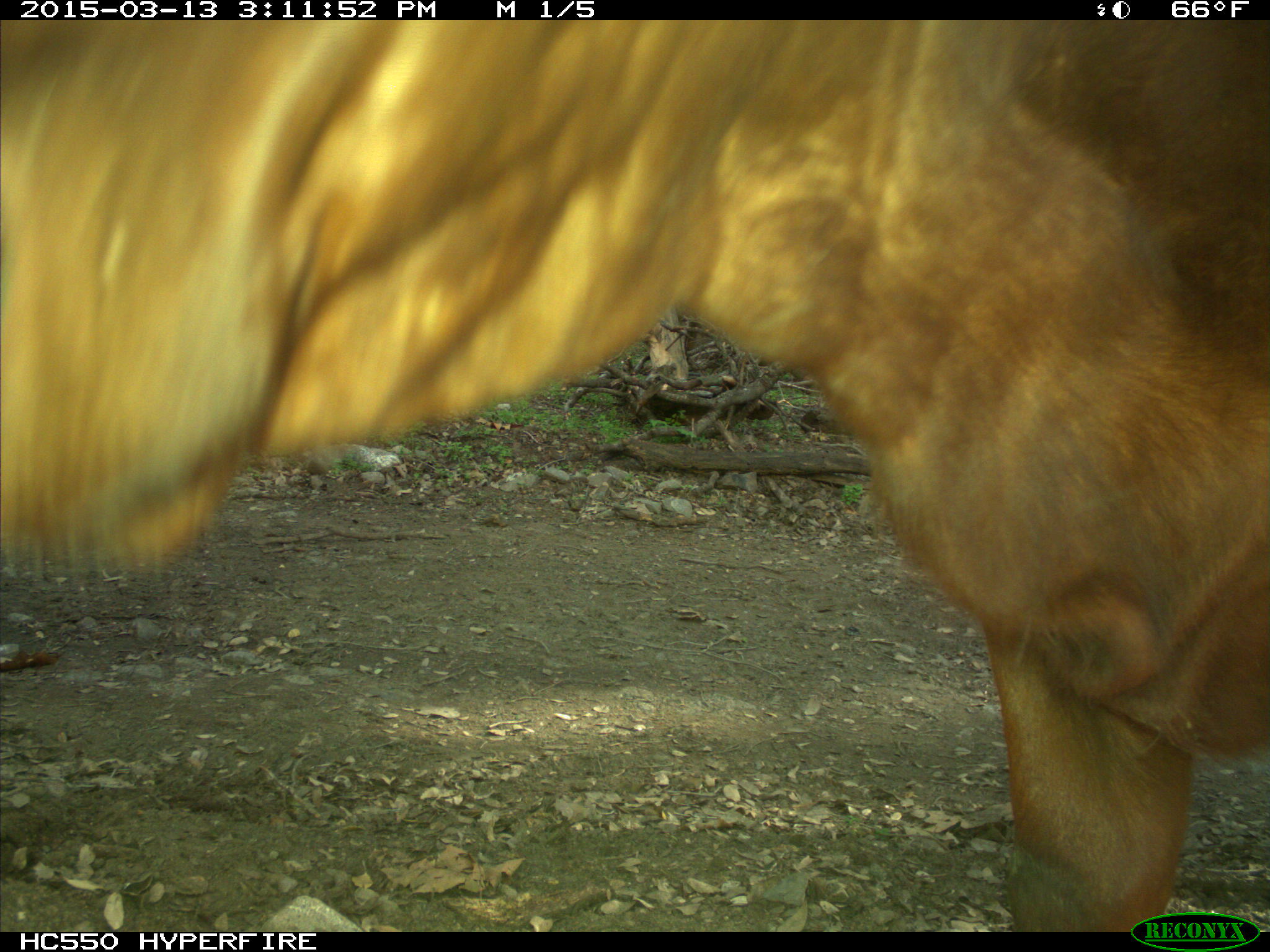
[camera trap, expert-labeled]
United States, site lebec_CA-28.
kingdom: Animalia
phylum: Chordata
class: Mammalia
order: Artiodactyla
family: Bovidae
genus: Bos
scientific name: Bos taurus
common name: domestic cow